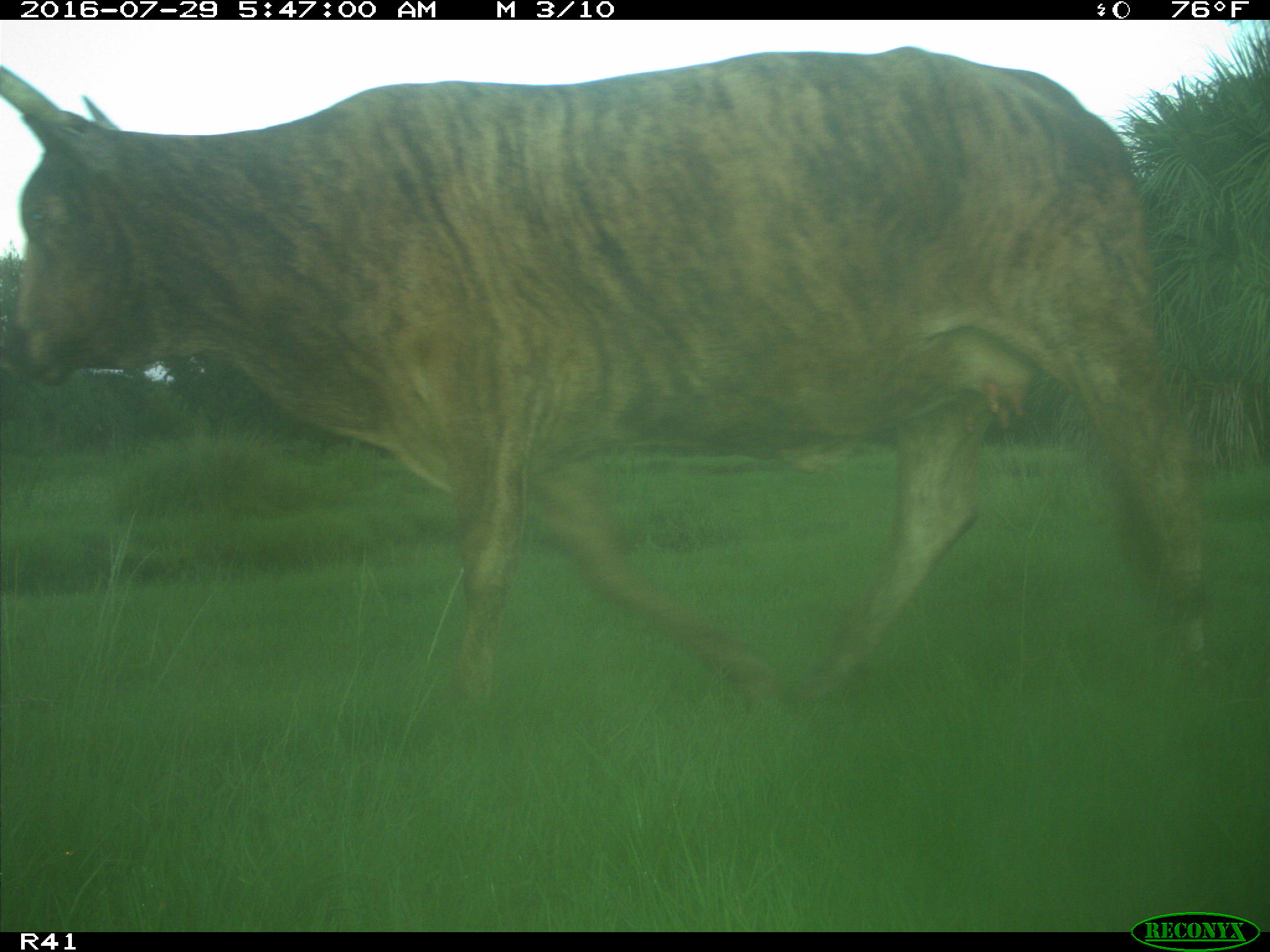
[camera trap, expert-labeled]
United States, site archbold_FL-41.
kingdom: Animalia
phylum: Chordata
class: Mammalia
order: Artiodactyla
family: Bovidae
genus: Bos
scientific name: Bos taurus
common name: domestic cow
Bos taurus (domestic cow).